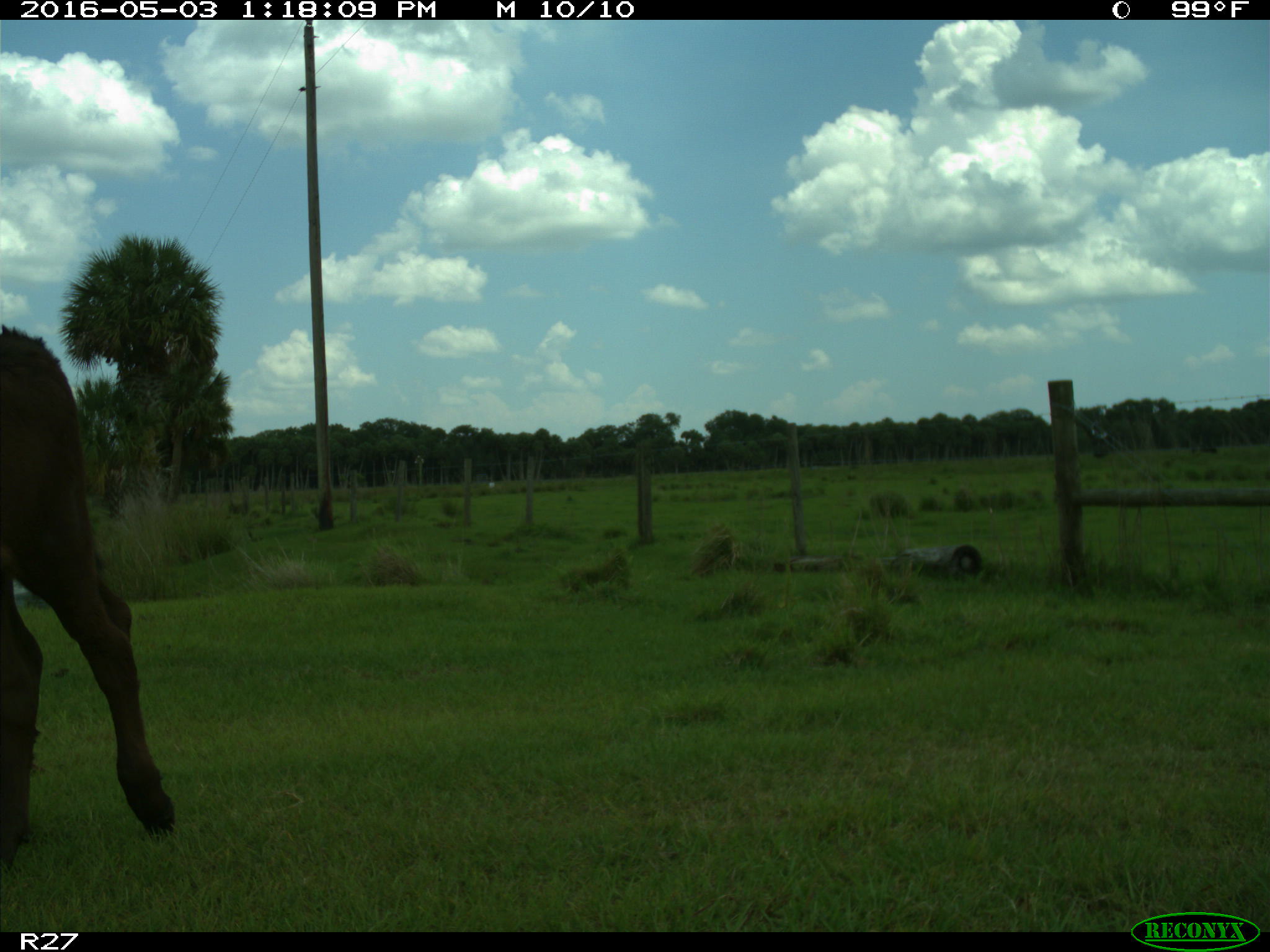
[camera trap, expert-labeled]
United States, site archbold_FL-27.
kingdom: Animalia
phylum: Chordata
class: Mammalia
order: Artiodactyla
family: Bovidae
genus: Bos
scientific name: Bos taurus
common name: domestic cow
Bos taurus (domestic cow).